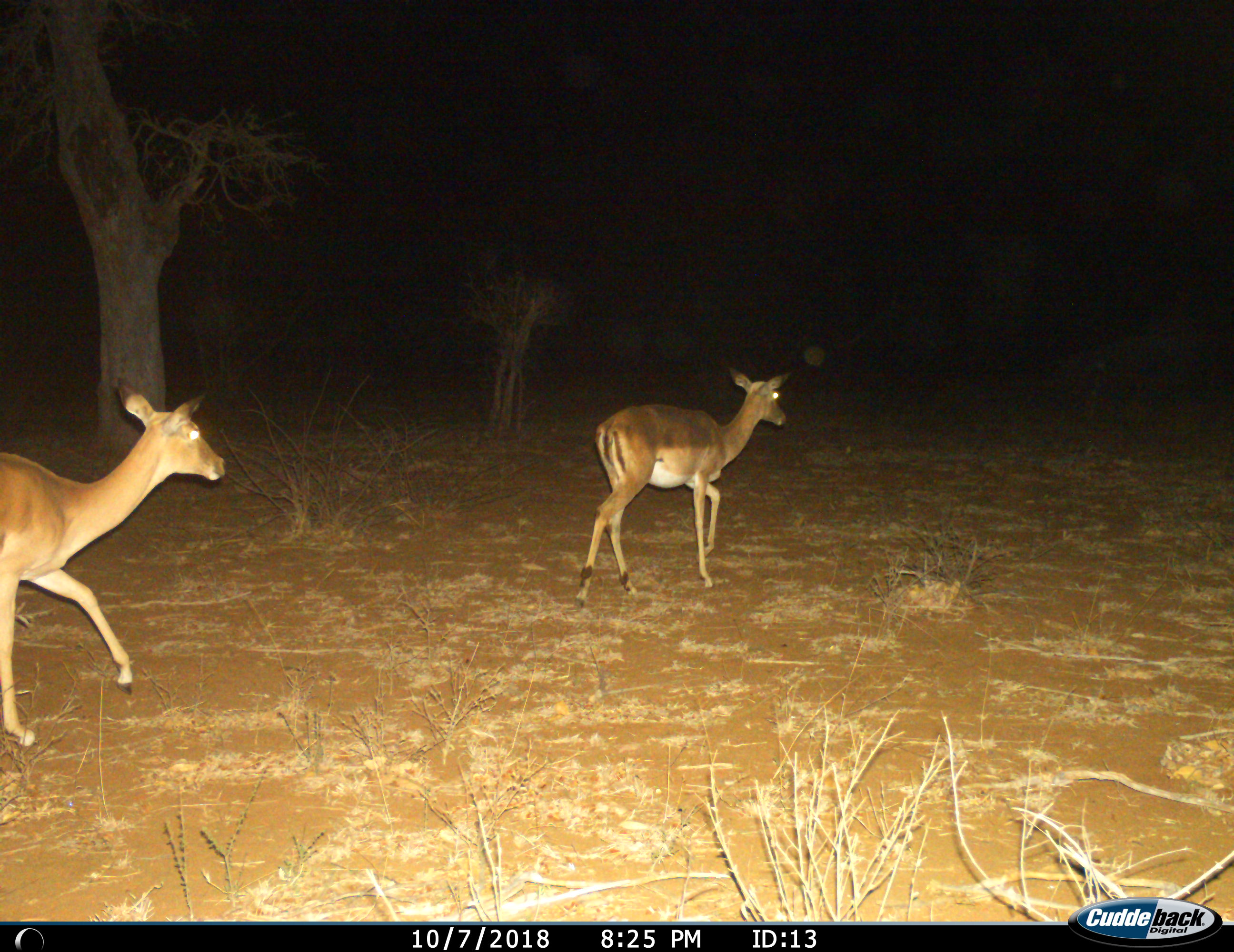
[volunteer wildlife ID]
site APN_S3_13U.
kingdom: Animalia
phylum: Chordata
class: Mammalia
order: Artiodactyla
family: Bovidae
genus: Aepyceros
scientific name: Aepyceros melampus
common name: impala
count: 2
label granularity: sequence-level